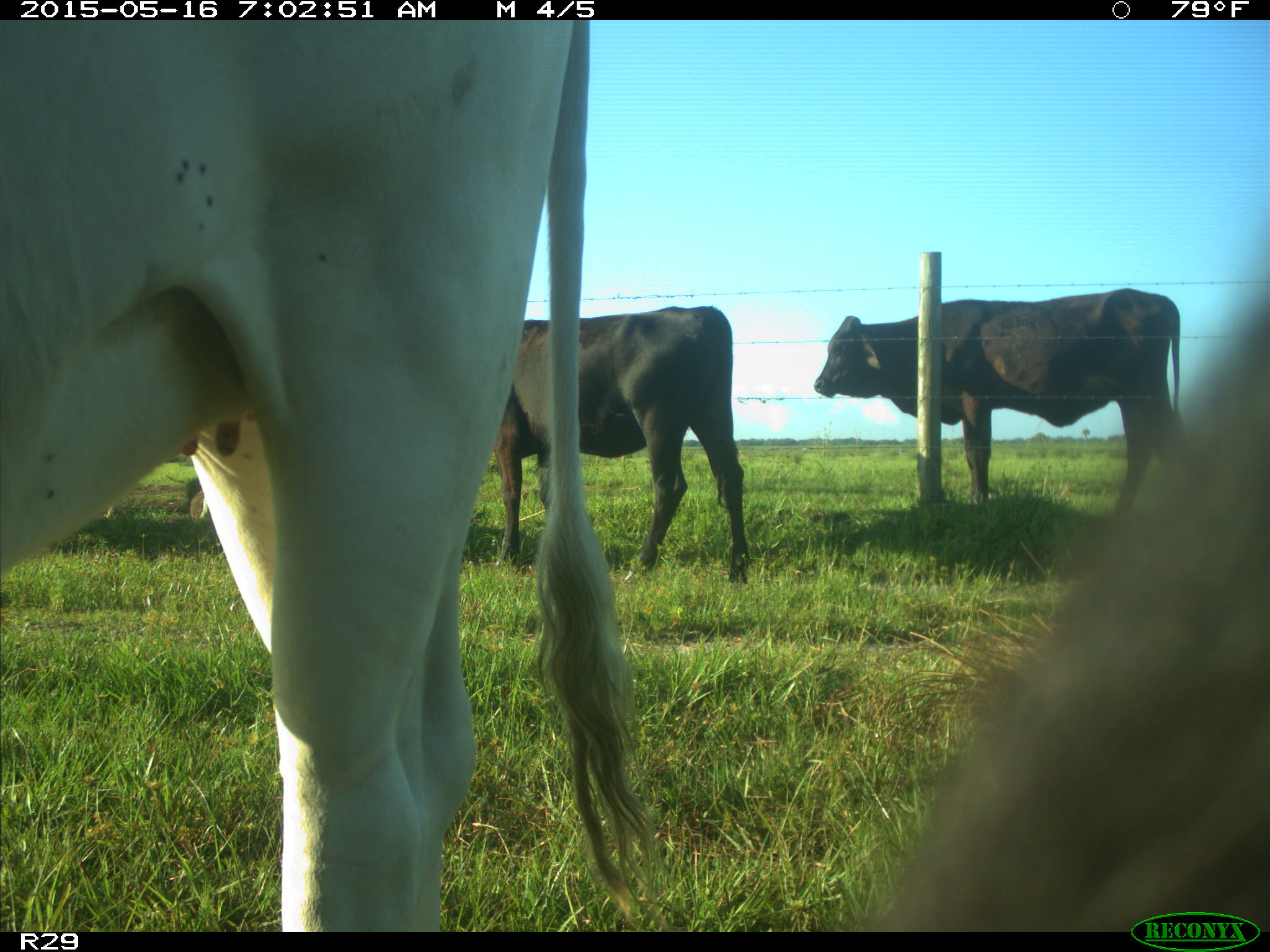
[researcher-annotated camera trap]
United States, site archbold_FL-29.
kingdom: Animalia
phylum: Chordata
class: Mammalia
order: Artiodactyla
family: Bovidae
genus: Bos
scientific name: Bos taurus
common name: domestic cow